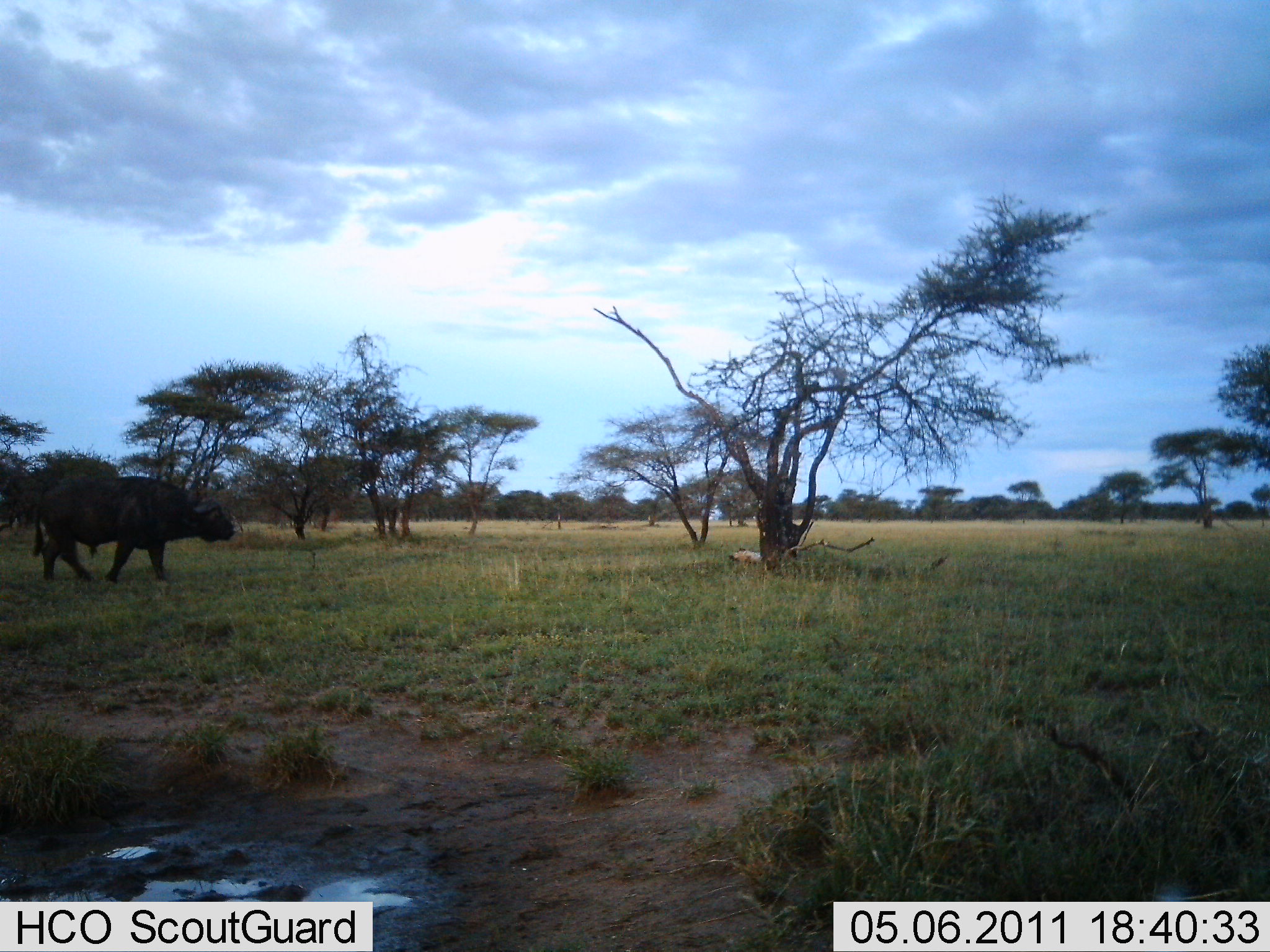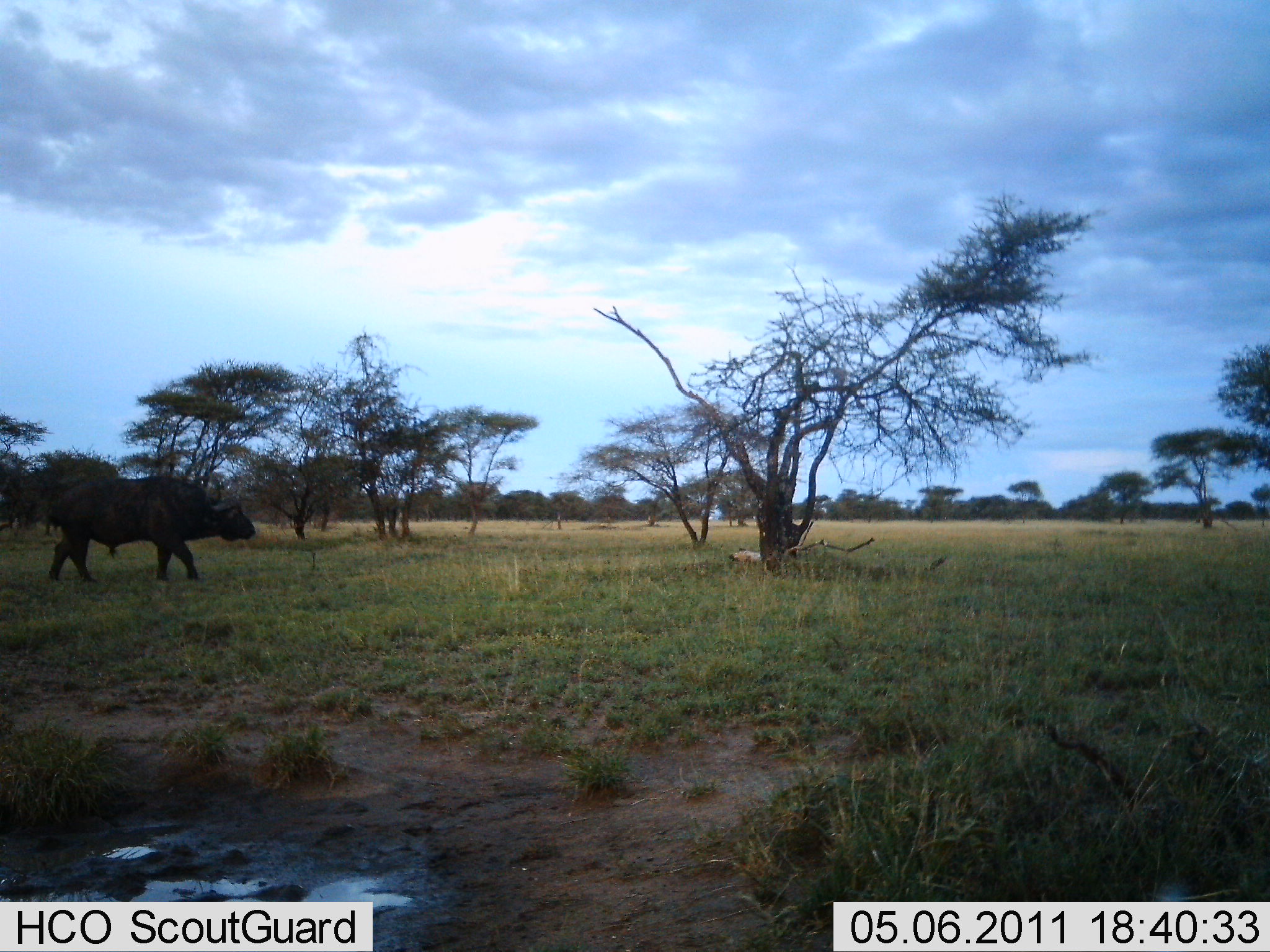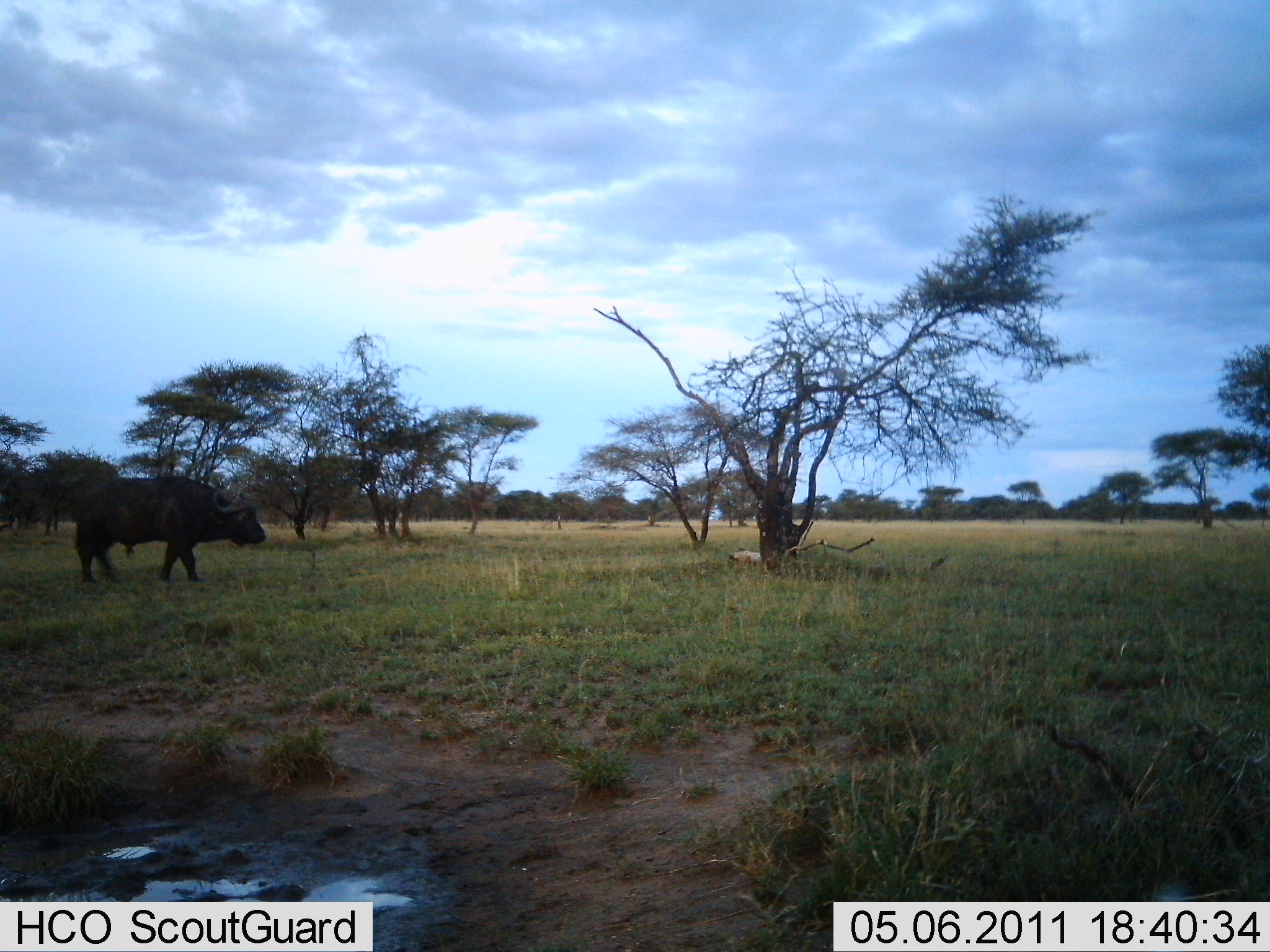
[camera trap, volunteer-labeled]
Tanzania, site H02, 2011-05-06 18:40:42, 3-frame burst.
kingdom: Animalia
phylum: Chordata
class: Mammalia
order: Artiodactyla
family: Bovidae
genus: Syncerus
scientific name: Syncerus caffer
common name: cape buffalo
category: buffalo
Buffalo (cape buffalo) (Syncerus caffer), count 1. Behavior (volunteer vote fractions): standing 0%, resting 0%, moving 100%, interacting 0%. Young present (vote fraction): 0%. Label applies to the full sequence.